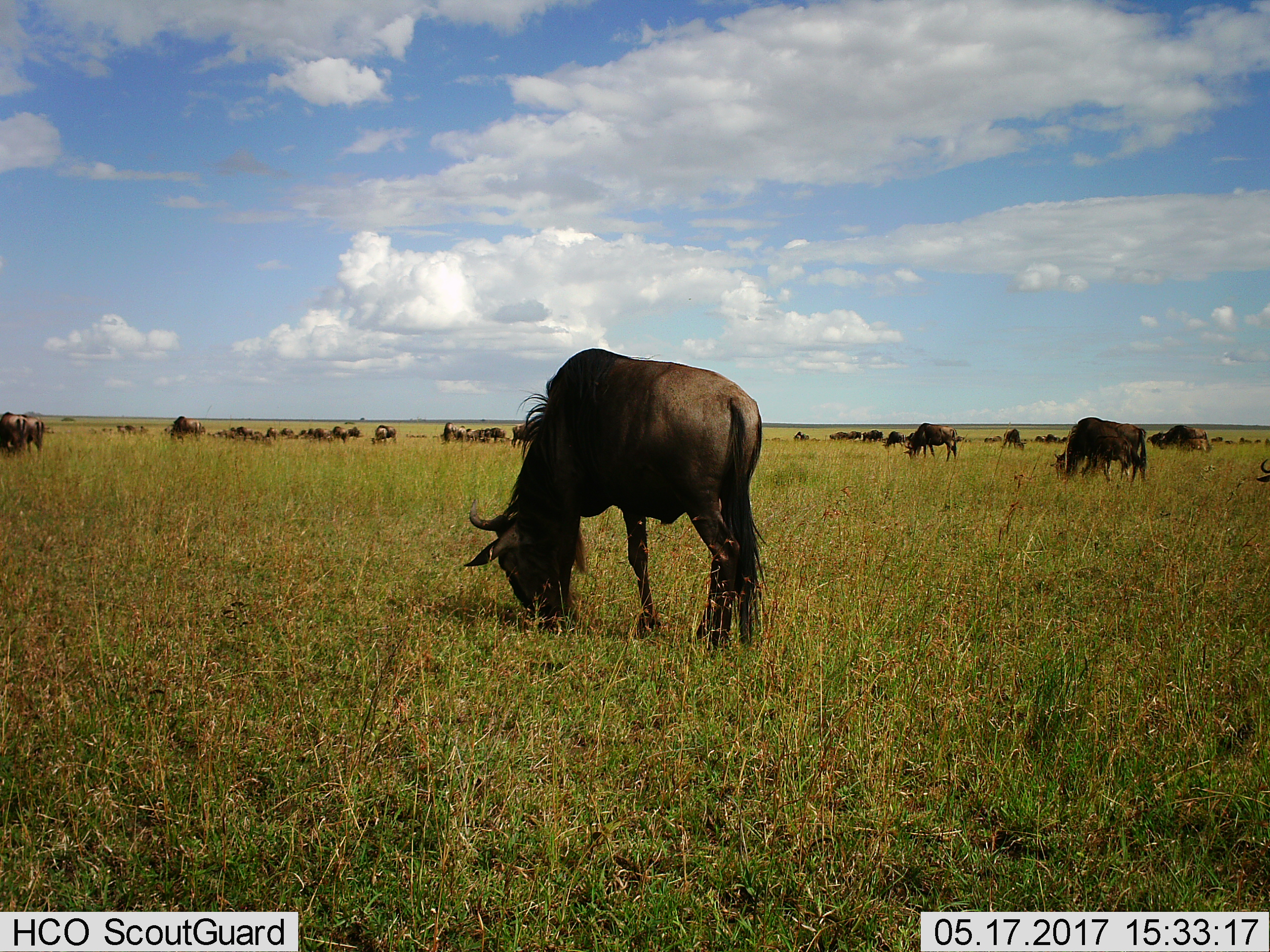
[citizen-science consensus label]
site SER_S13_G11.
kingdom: Animalia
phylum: Chordata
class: Mammalia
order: Artiodactyla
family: Bovidae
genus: Connochaetes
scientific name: Connochaetes taurinus taurinus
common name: blue wildebeest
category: wildebeestblue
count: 11-50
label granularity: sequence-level